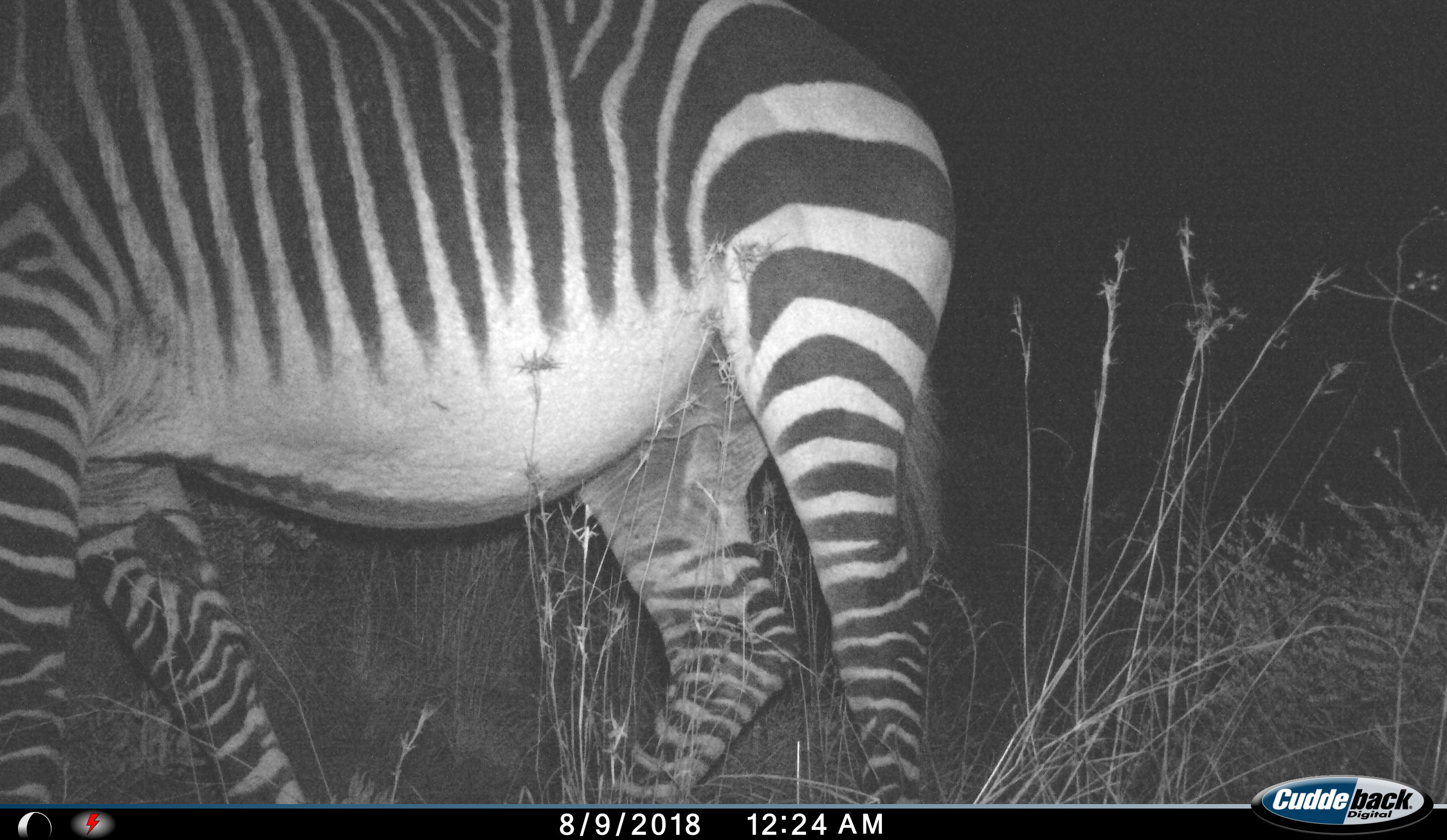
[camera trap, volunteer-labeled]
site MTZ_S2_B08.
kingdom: Animalia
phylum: Chordata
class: Mammalia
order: Perissodactyla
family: Equidae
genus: Equus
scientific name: Equus zebra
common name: mountain zebra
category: zebramountain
Zebramountain (mountain zebra) (Equus zebra), count 1. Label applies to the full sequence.